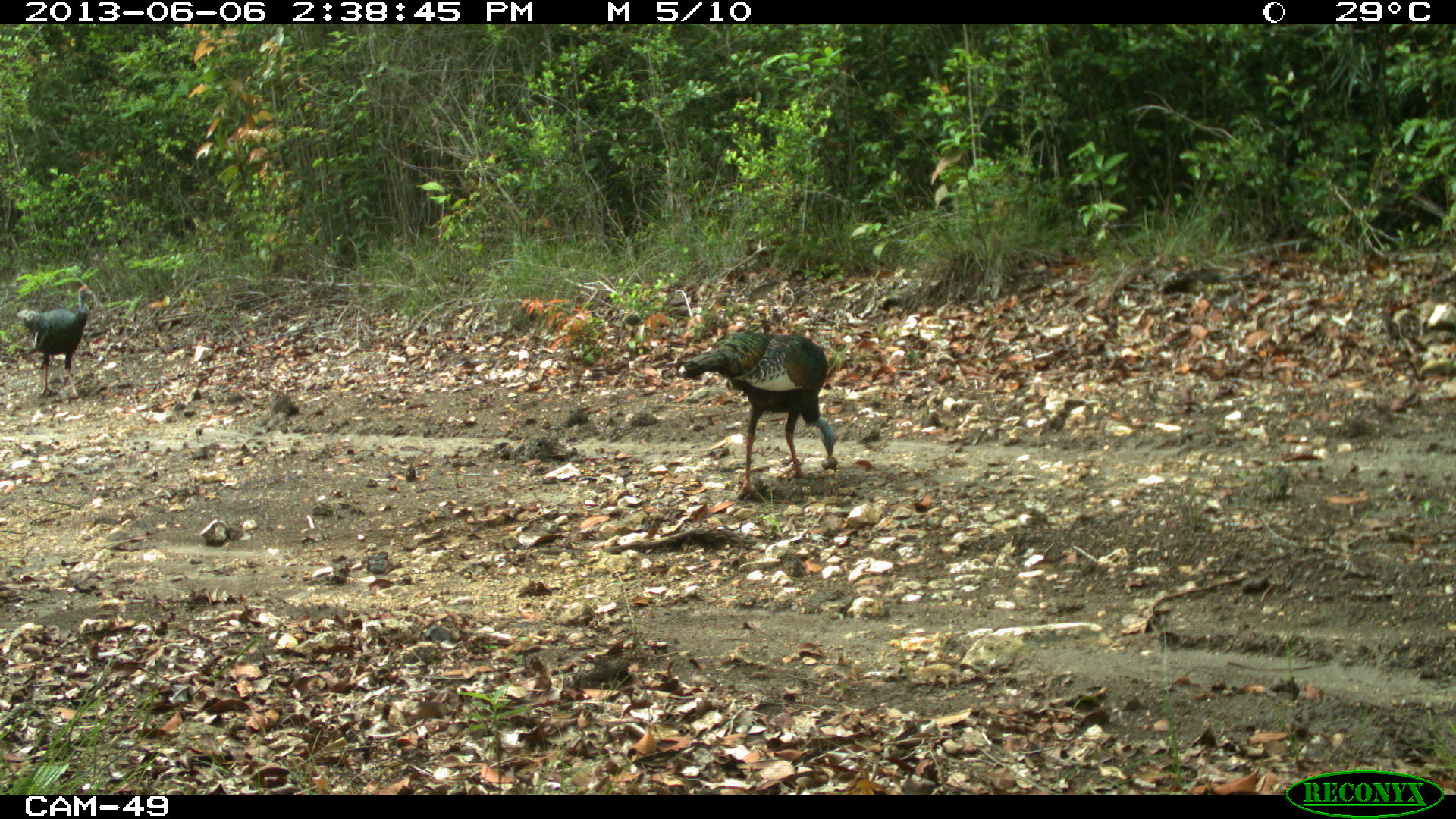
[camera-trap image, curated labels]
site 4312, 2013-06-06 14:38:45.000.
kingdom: Animalia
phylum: Chordata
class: Aves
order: Galliformes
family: Phasianidae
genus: Meleagris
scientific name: Meleagris ocellata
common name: ocellated turkey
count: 3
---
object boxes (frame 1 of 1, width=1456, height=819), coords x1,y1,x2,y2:
meleagris ocellata: 677,330,838,500; 16,283,96,399